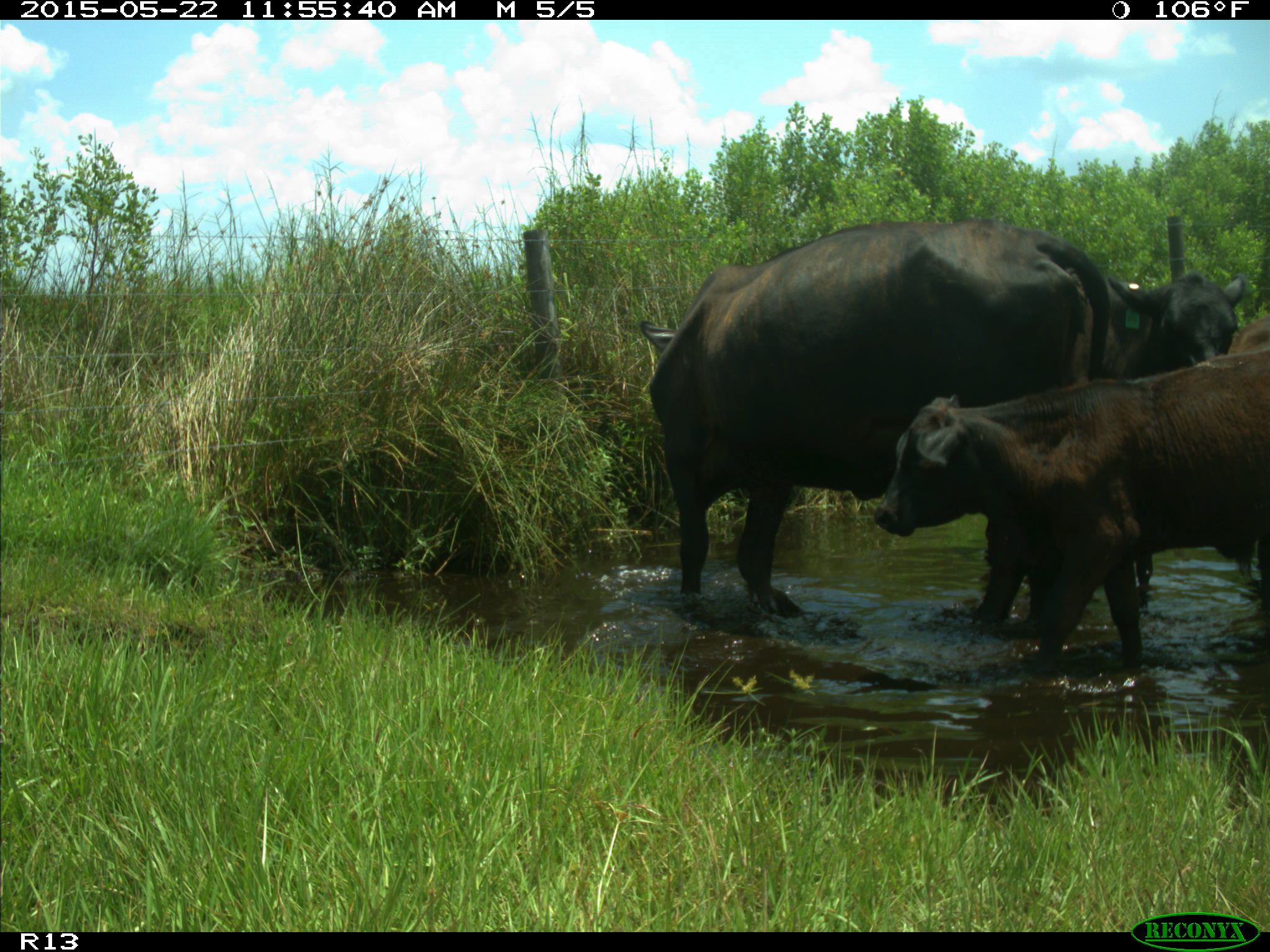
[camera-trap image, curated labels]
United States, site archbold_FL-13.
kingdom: Animalia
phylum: Chordata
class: Mammalia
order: Artiodactyla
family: Bovidae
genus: Bos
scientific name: Bos taurus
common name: domestic cow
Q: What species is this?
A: Bos taurus (domestic cow).